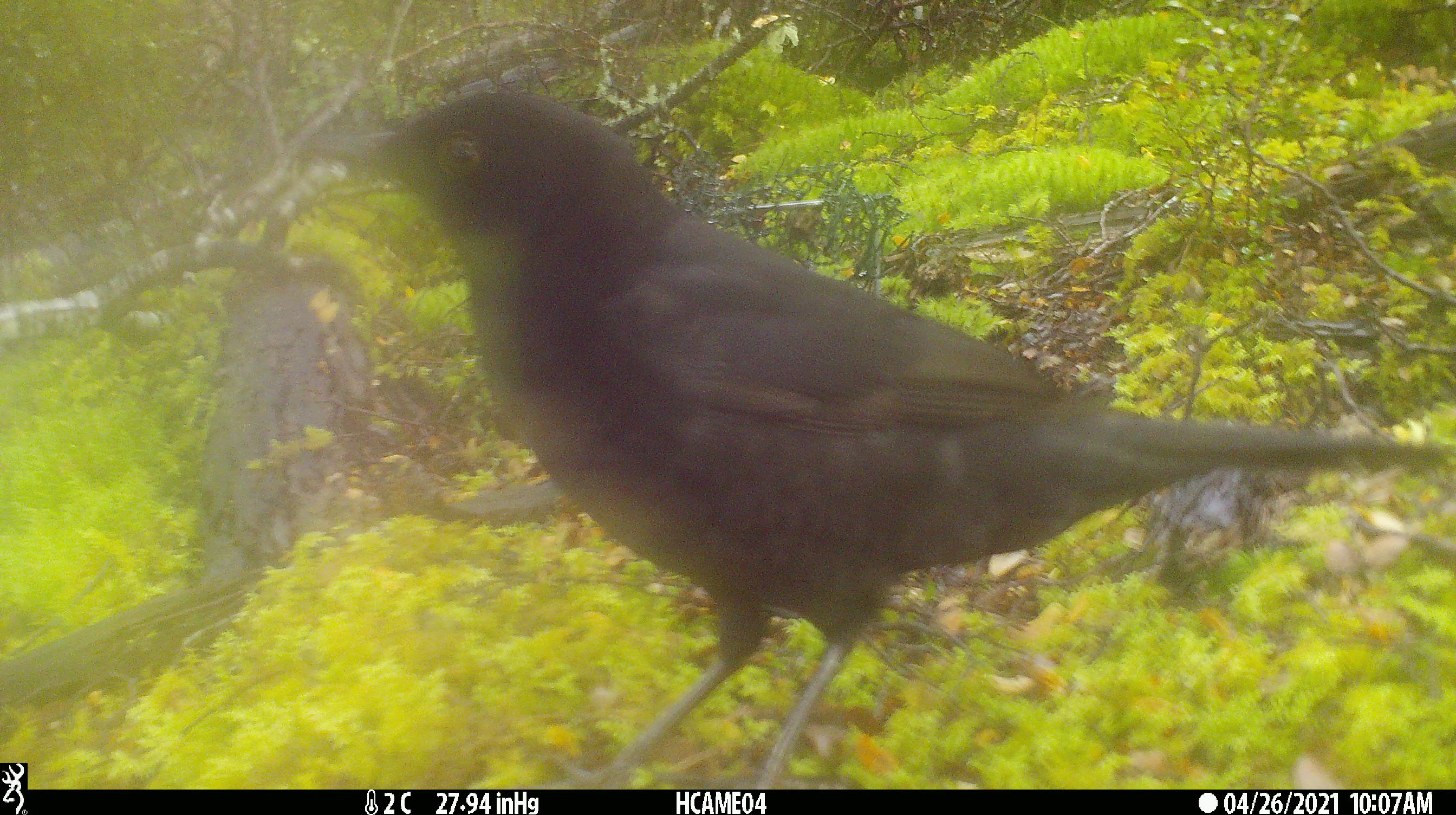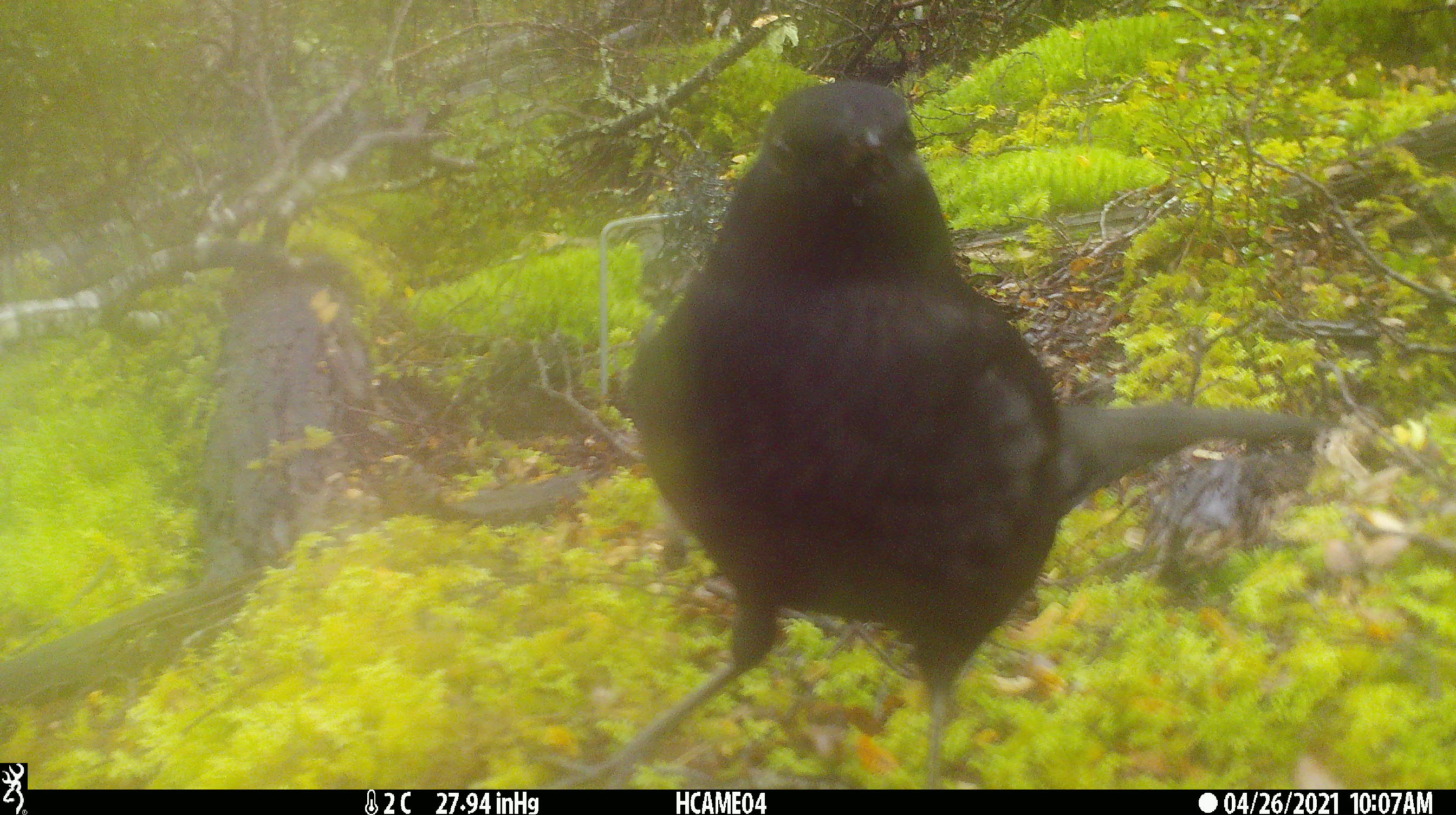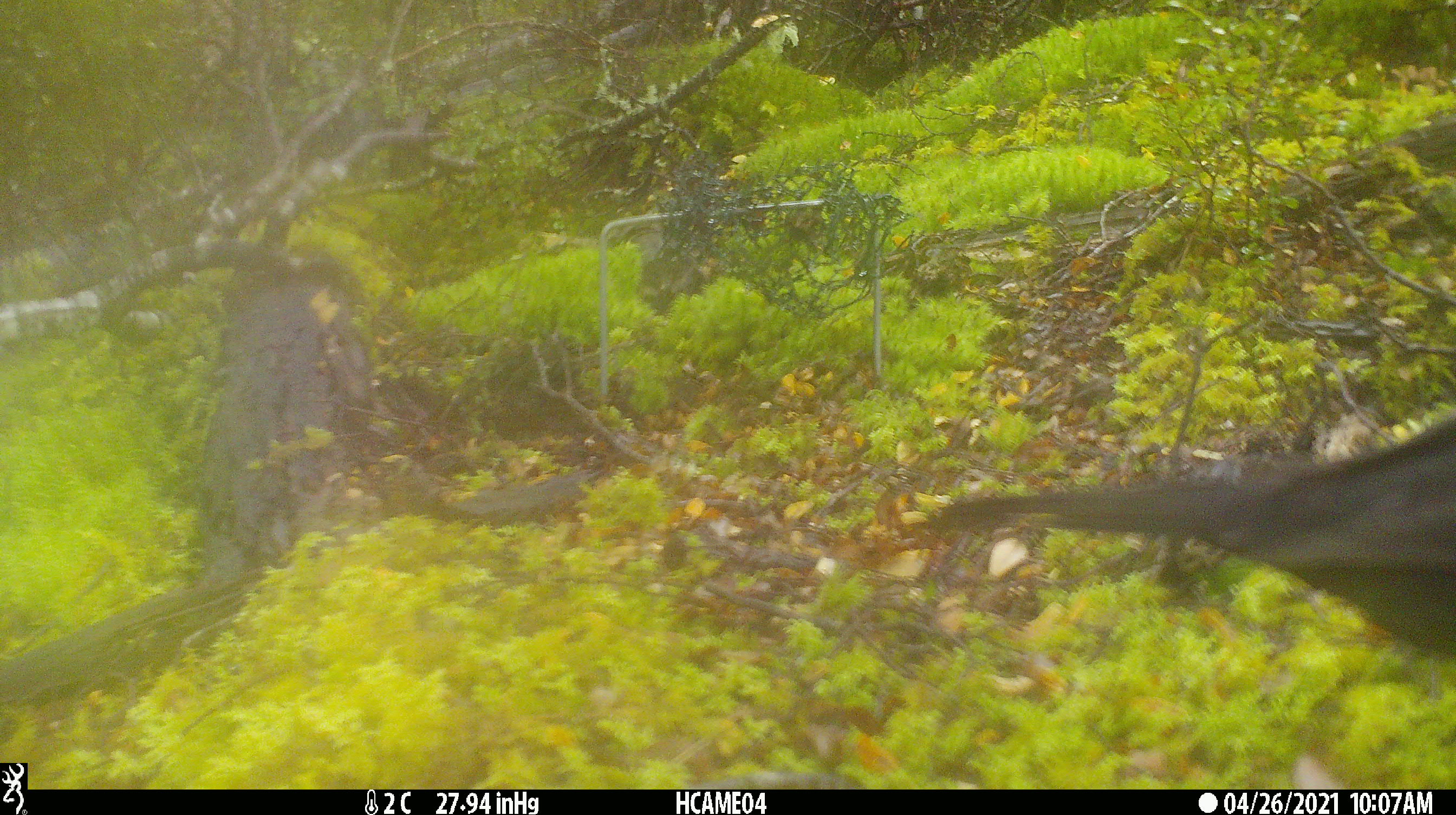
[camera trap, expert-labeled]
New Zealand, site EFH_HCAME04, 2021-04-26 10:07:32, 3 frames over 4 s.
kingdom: Animalia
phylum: Chordata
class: Aves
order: Passeriformes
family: Turdidae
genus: Turdus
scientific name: Turdus merula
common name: eurasian blackbird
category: blackbird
Blackbird (eurasian blackbird) (Turdus merula).